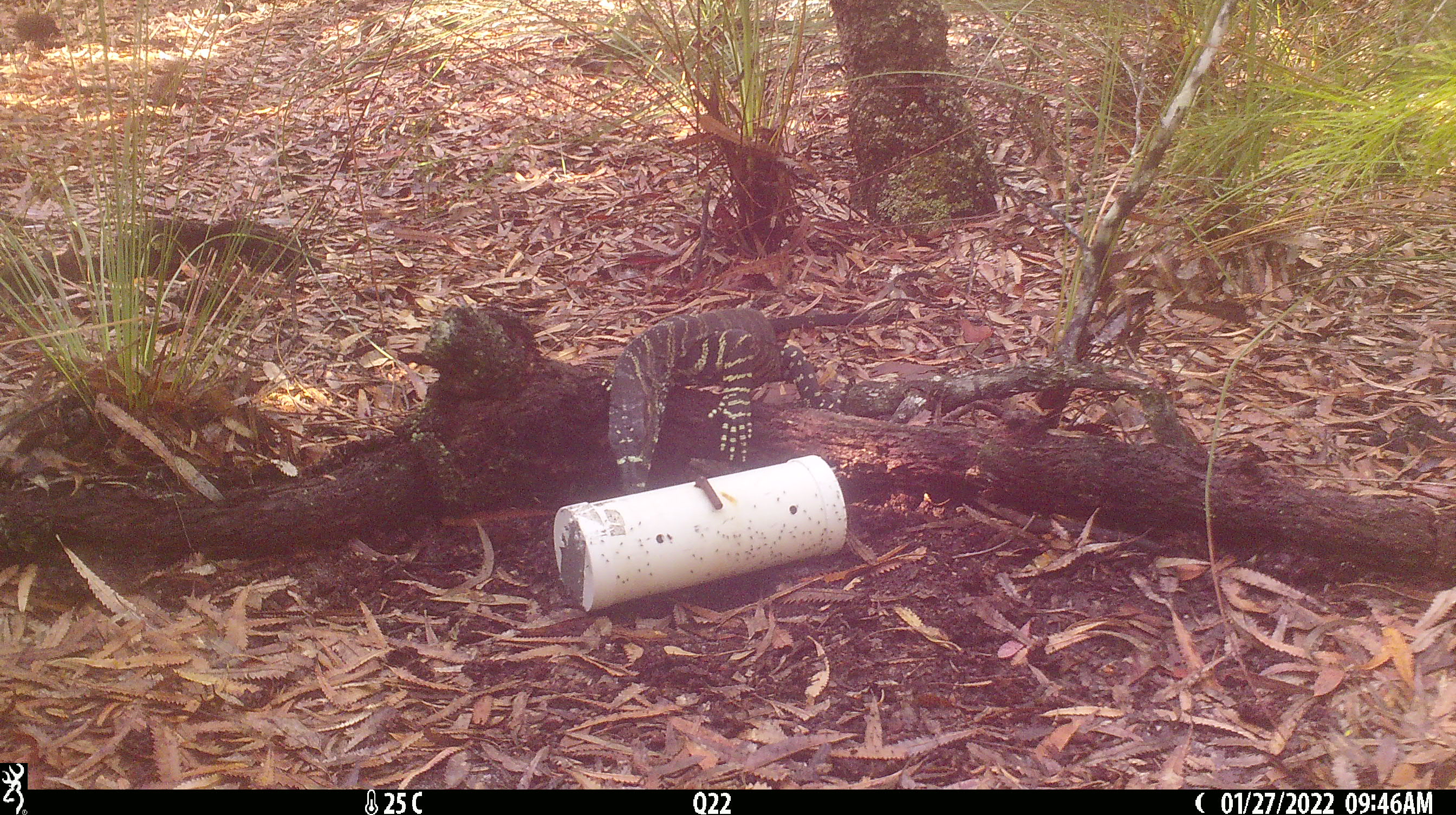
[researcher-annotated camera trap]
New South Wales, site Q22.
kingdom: Animalia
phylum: Chordata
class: Reptilia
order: Squamata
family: Varanidae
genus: Varanus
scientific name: Varanus varius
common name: lace monitor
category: goanna